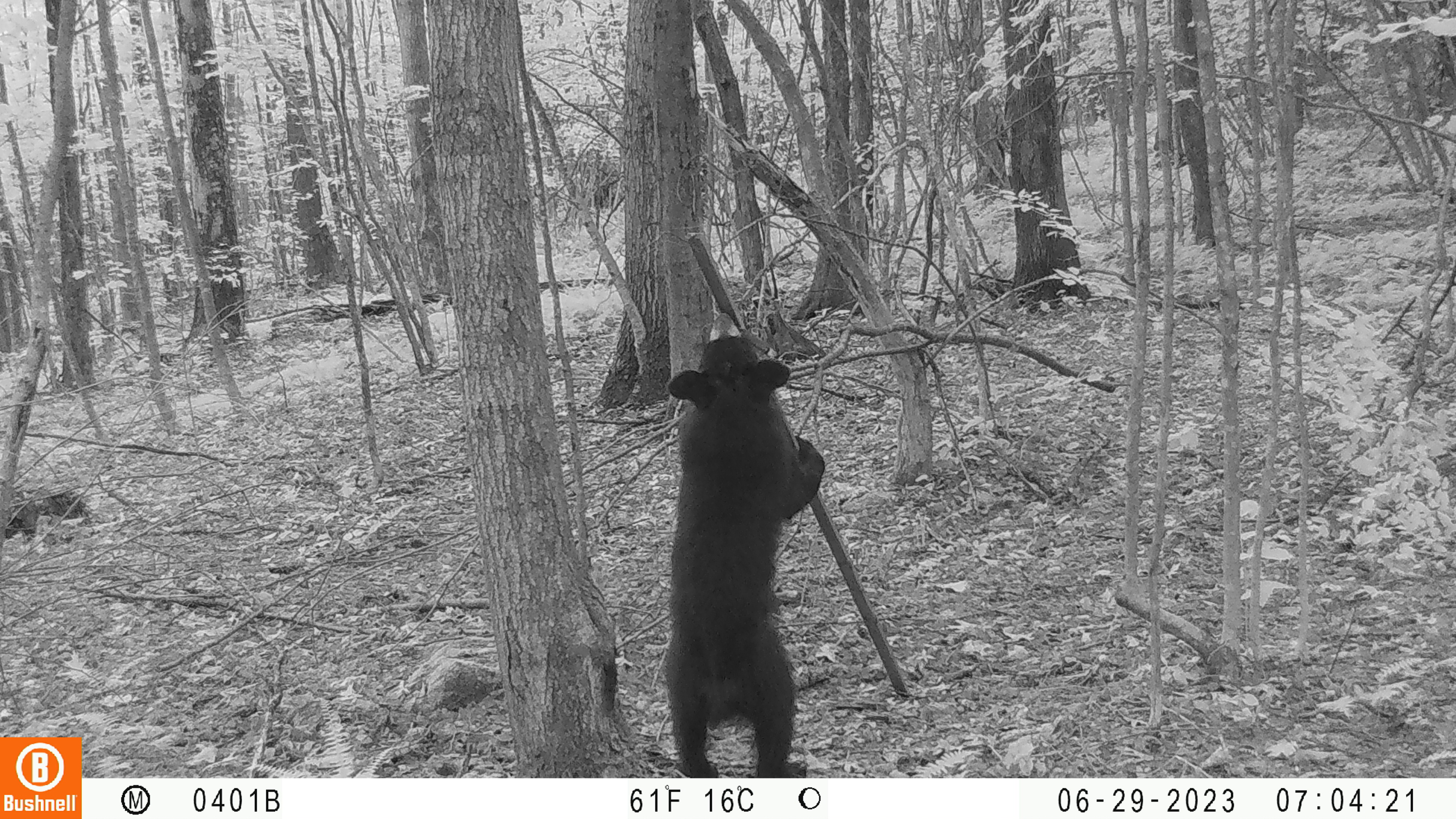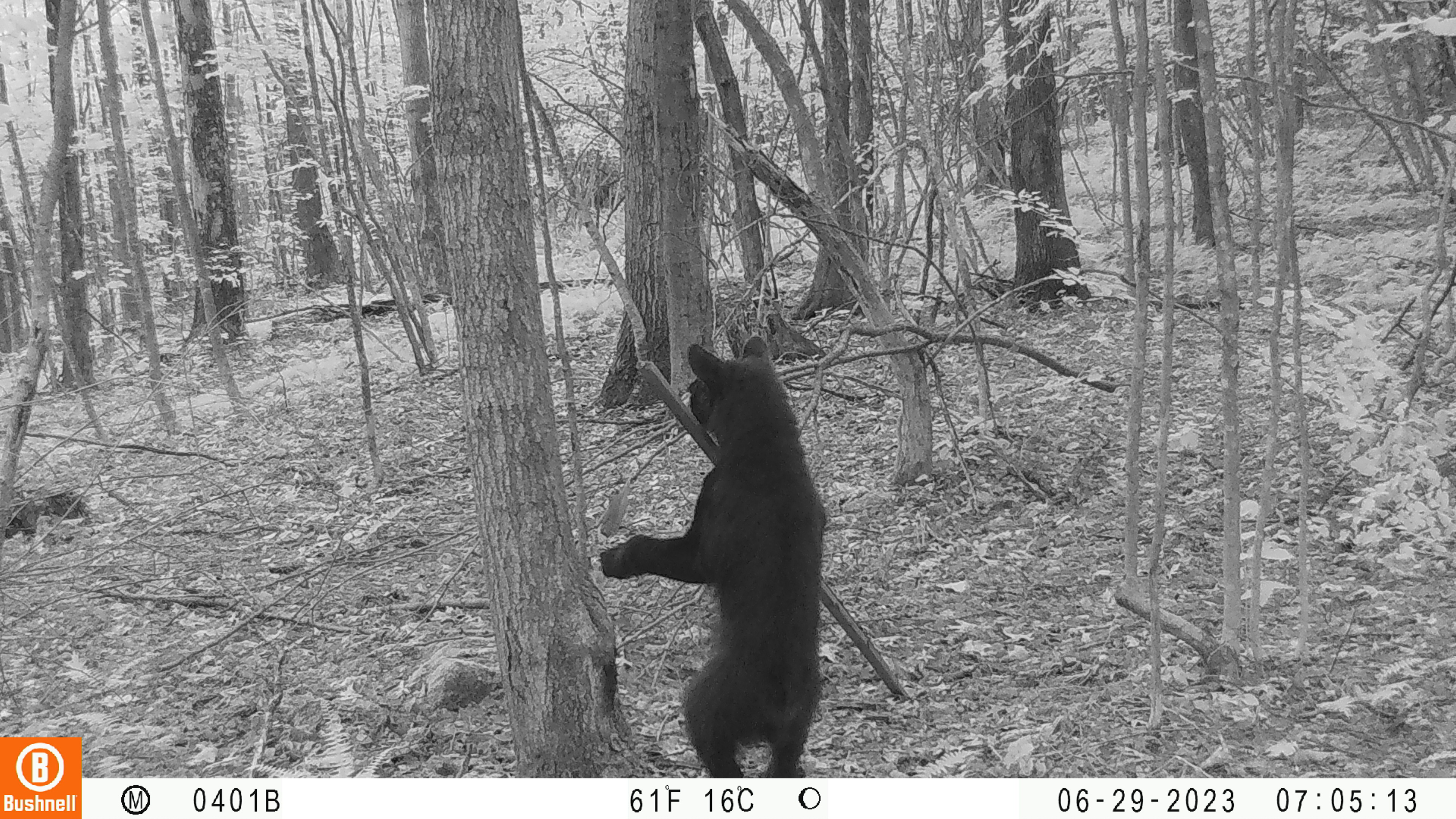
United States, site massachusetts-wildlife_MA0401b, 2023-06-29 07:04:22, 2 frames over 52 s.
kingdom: Animalia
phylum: Chordata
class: Mammalia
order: Carnivora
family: Ursidae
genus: Ursus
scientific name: Ursus americanus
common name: black bear